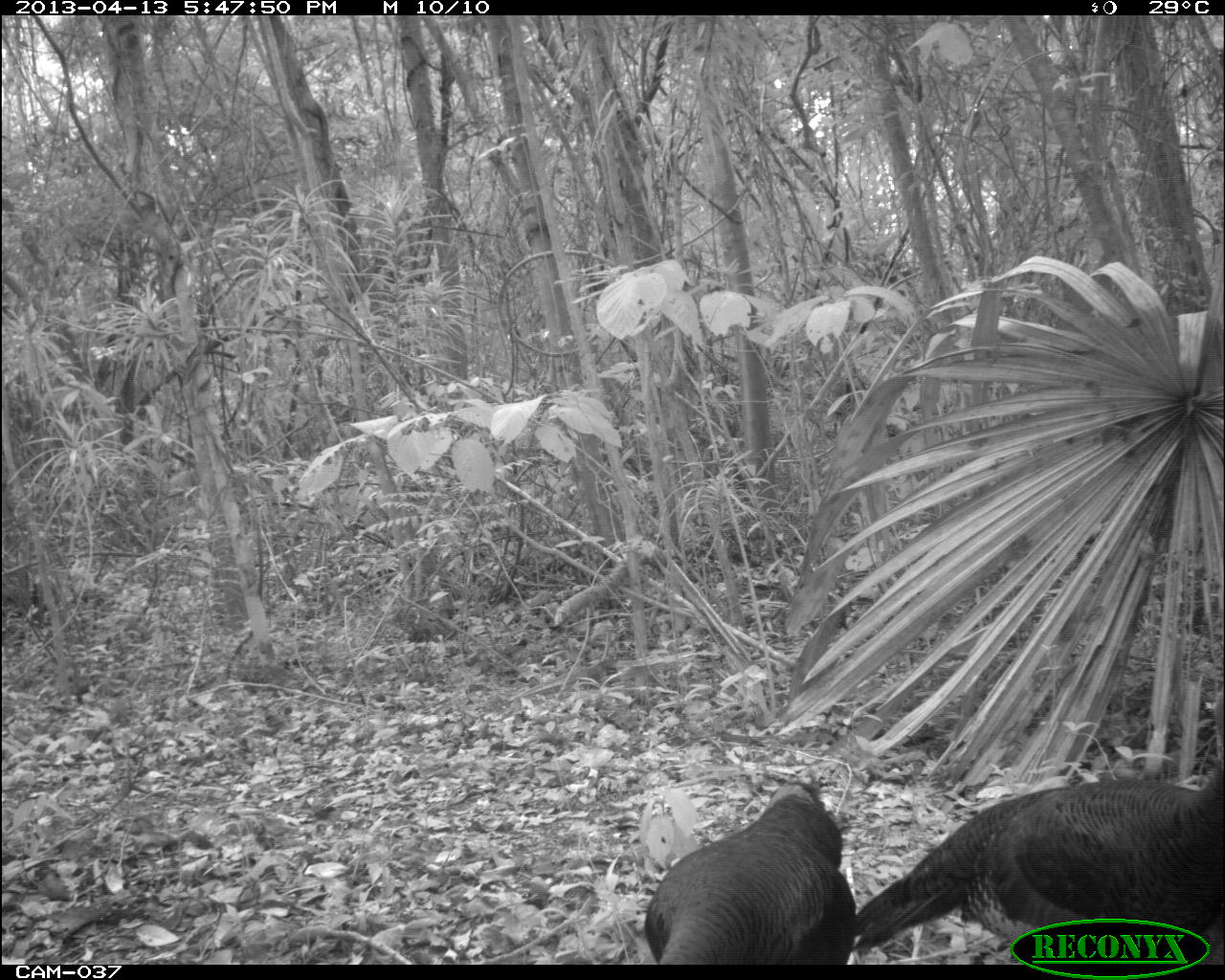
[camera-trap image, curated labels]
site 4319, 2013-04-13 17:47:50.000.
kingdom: Animalia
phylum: Chordata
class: Aves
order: Galliformes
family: Phasianidae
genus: Meleagris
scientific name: Meleagris ocellata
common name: ocellated turkey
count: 3